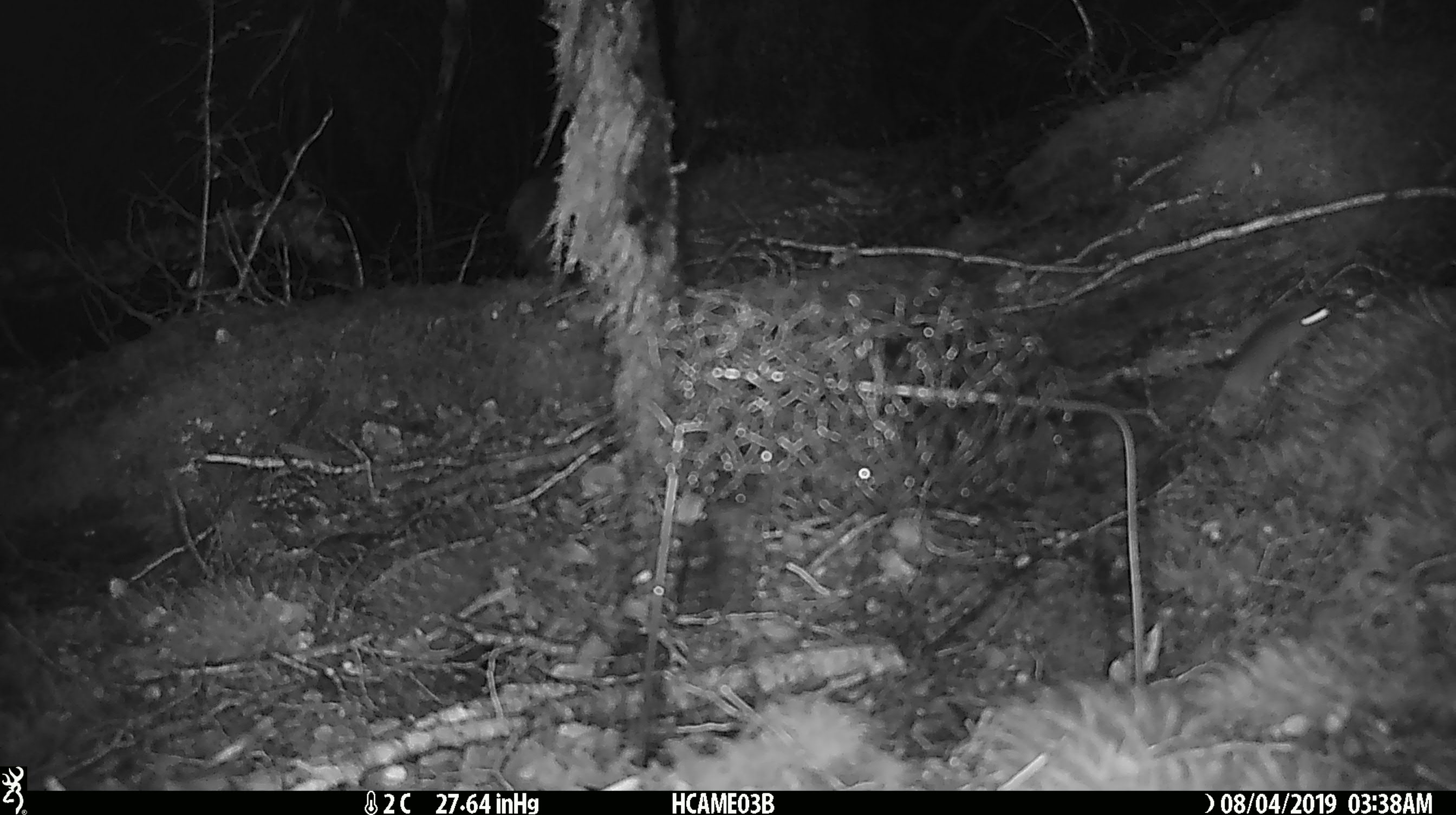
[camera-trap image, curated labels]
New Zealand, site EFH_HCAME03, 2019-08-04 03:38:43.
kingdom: Animalia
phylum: Chordata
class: Mammalia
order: Rodentia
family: Muridae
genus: Mus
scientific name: Mus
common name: mouse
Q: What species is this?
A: Mouse (Mus).